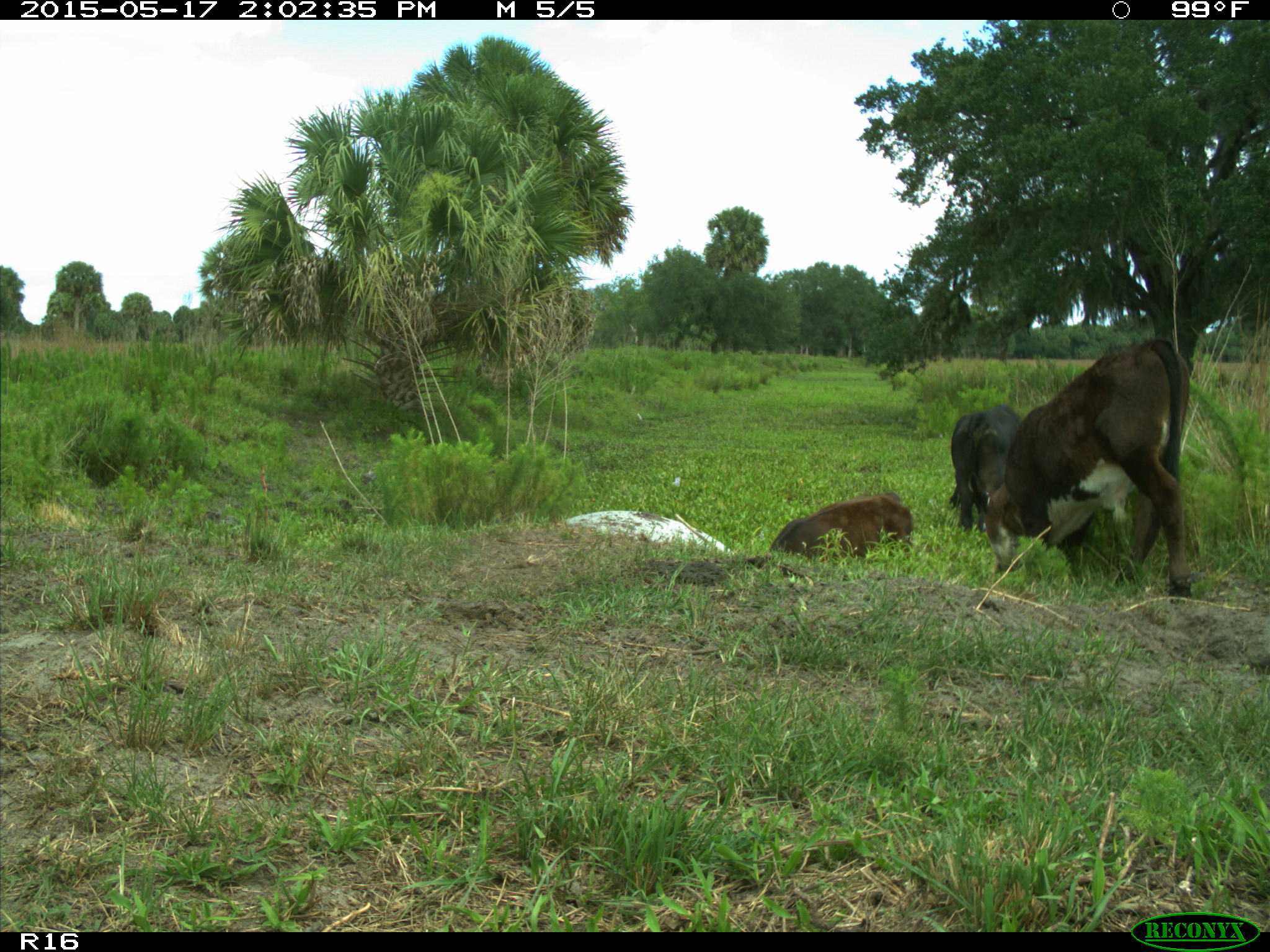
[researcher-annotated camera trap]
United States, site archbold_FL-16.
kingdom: Animalia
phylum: Chordata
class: Mammalia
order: Artiodactyla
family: Bovidae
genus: Bos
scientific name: Bos taurus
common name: domestic cow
Bos taurus (domestic cow).